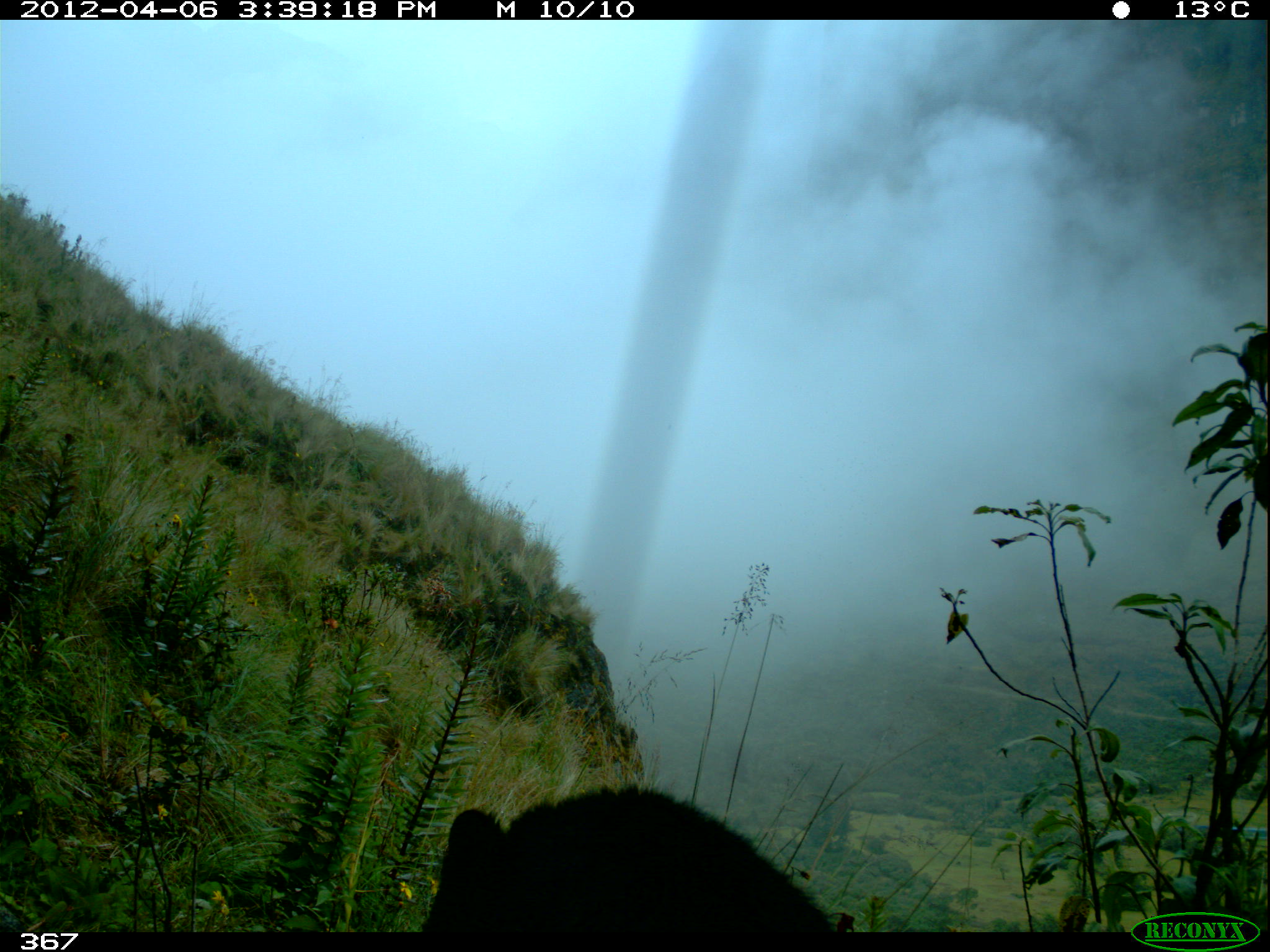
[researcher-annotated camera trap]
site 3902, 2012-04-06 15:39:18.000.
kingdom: Animalia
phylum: Chordata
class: Mammalia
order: Carnivora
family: Ursidae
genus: Tremarctos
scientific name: Tremarctos ornatus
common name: spectacled bear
Tremarctos ornatus (spectacled bear).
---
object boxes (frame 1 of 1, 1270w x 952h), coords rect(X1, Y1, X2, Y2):
tremarctos ornatus: rect(420, 784, 835, 932)